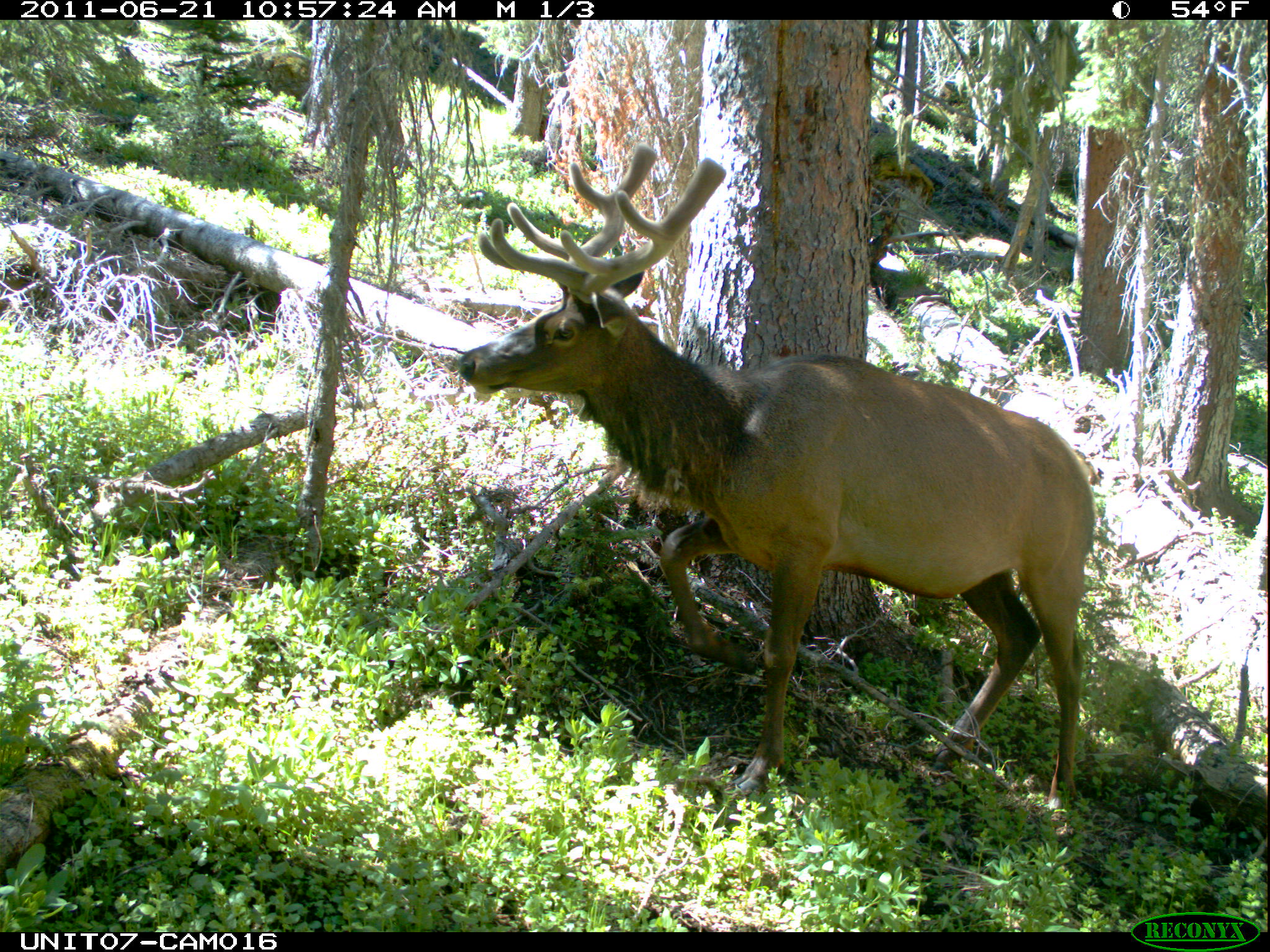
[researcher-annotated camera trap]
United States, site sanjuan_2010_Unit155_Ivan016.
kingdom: Animalia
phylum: Chordata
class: Mammalia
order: Artiodactyla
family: Cervidae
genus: Cervus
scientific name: Cervus elaphus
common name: red deer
Cervus elaphus (red deer).